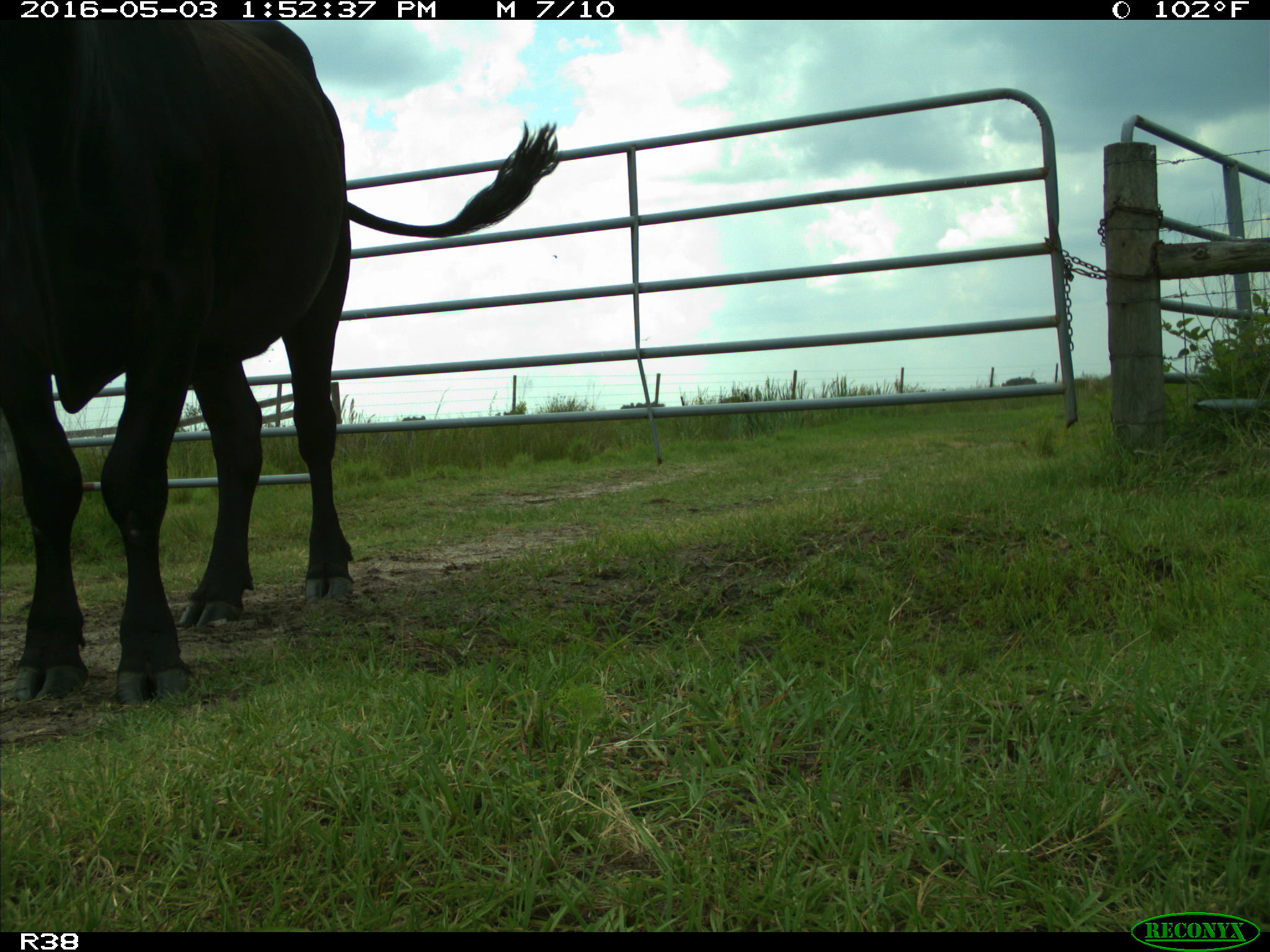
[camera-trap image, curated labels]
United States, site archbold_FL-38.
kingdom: Animalia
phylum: Chordata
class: Mammalia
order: Artiodactyla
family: Bovidae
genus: Bos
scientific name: Bos taurus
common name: domestic cow